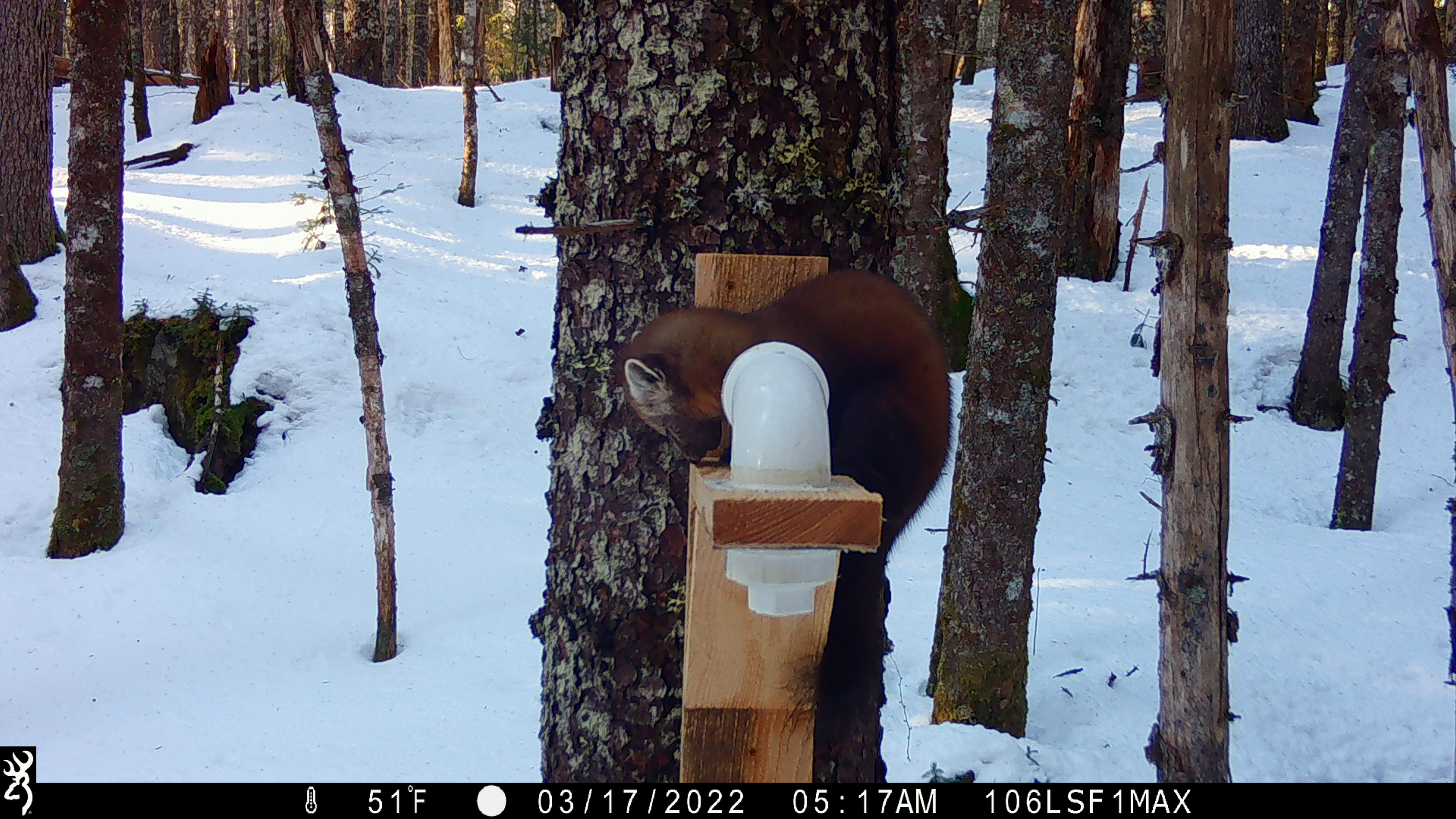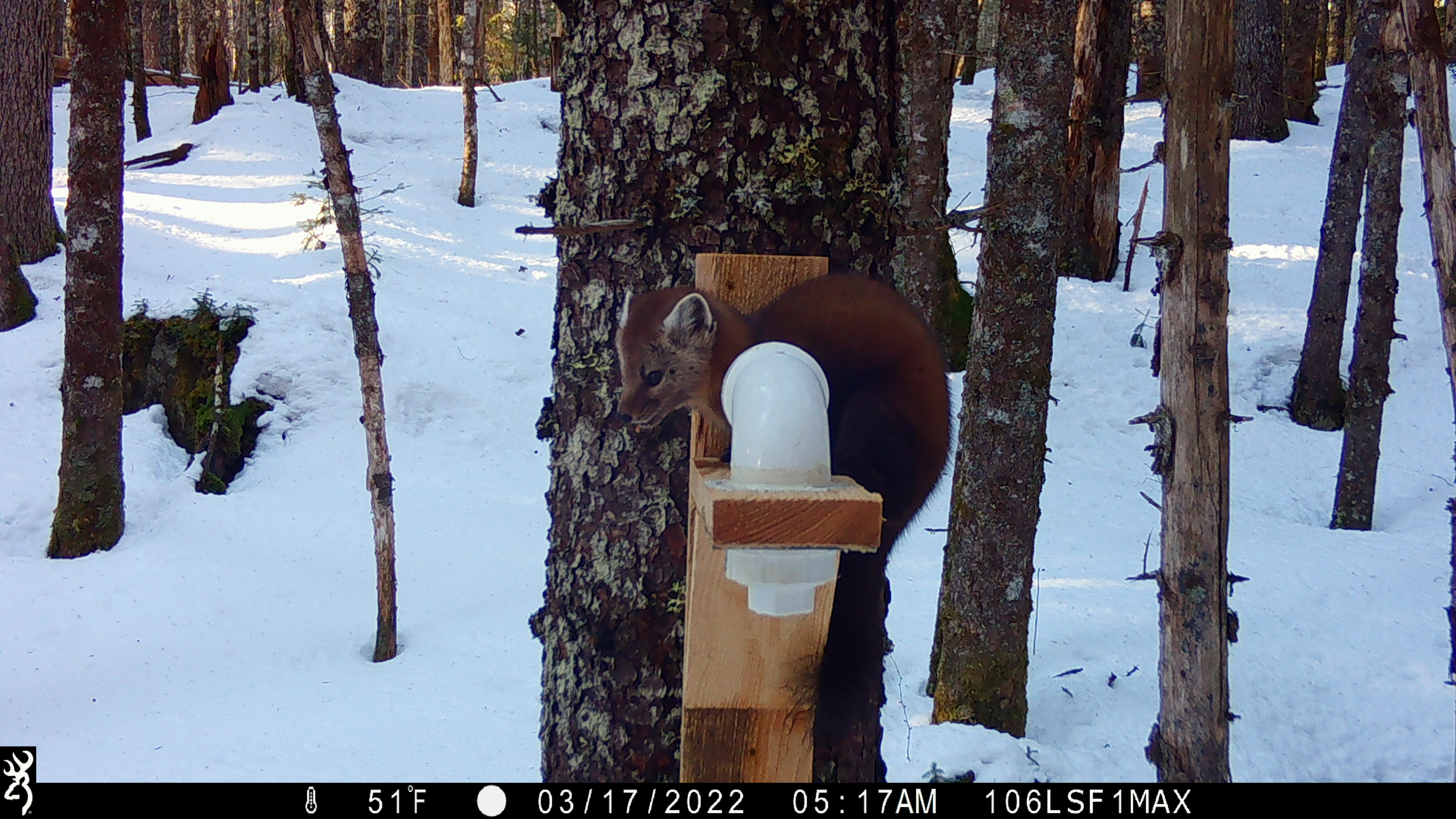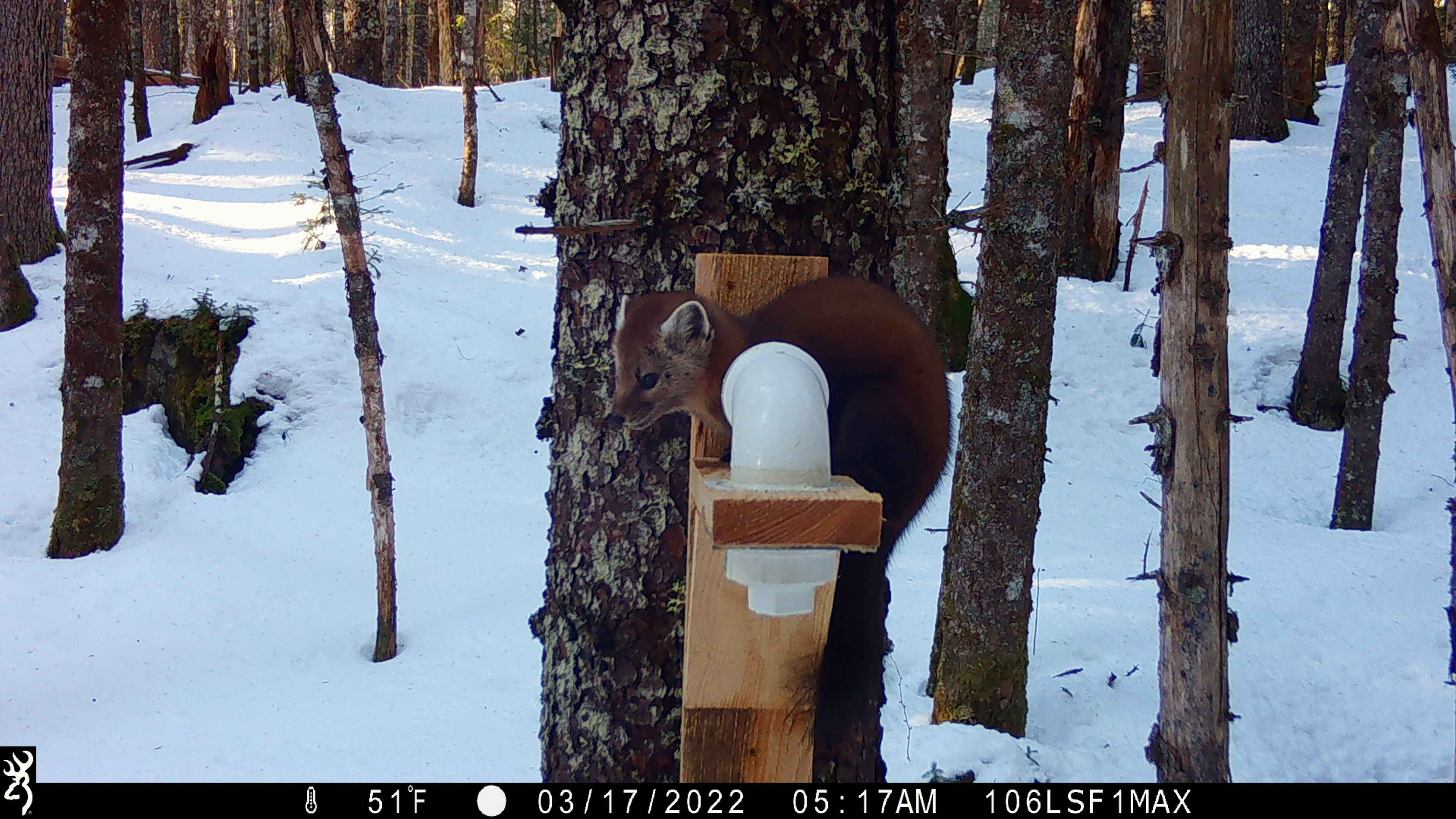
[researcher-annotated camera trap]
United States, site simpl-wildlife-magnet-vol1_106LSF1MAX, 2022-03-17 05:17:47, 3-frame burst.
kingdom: Animalia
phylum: Chordata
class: Mammalia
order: Carnivora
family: Mustelidae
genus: Martes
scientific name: Martes americana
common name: american marten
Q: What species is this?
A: American marten (Martes americana).